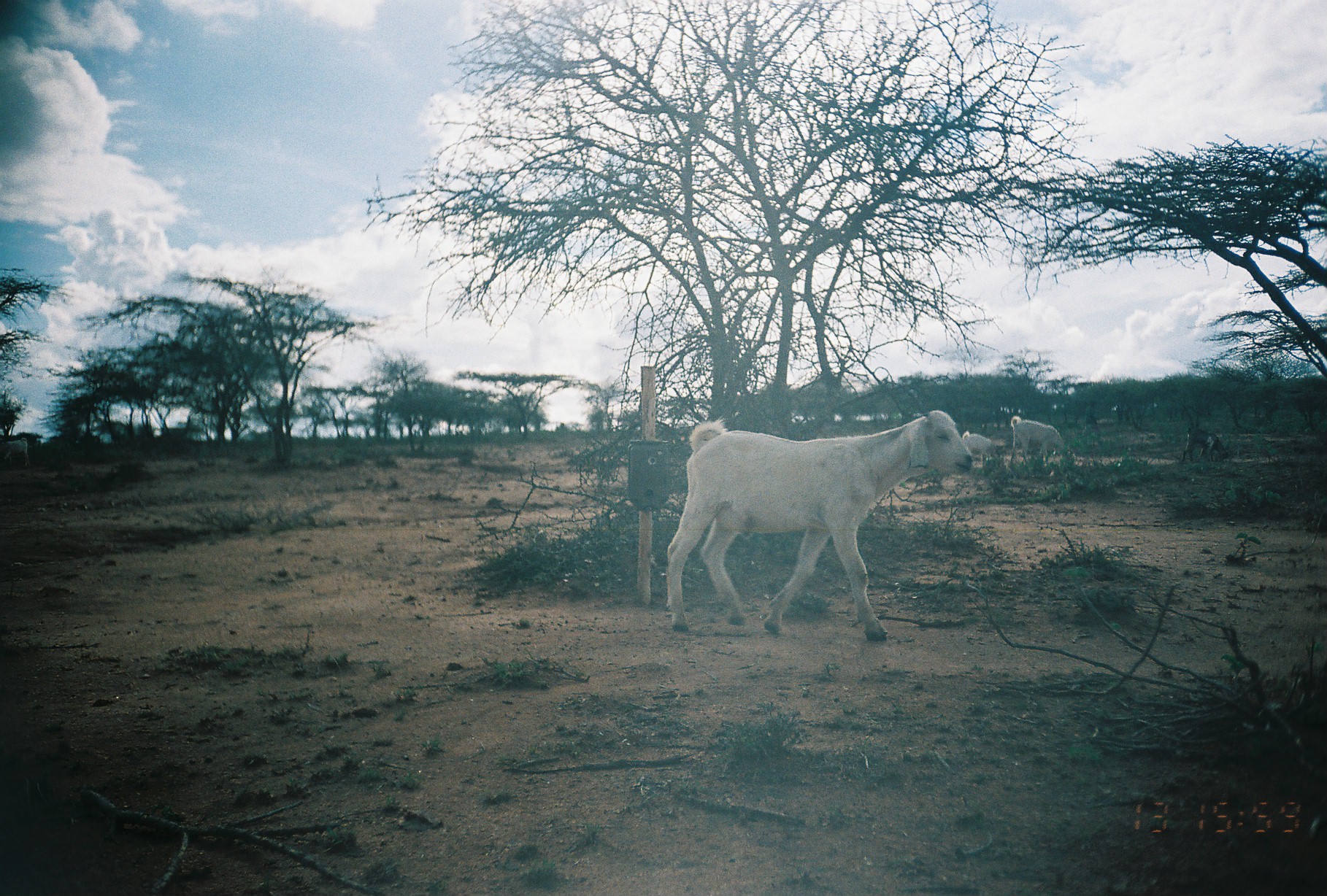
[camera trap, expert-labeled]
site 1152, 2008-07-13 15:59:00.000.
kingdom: Animalia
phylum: Chordata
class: Mammalia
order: Artiodactyla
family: Bovidae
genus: Capra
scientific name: Capra aegagrus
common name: wild goat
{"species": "Capra aegagrus (wild goat)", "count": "4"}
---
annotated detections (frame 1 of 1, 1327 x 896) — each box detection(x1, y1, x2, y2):
capra aegagrus: detection(666, 409, 973, 640); detection(1009, 415, 1076, 466); detection(1181, 427, 1229, 464); detection(961, 430, 999, 465)